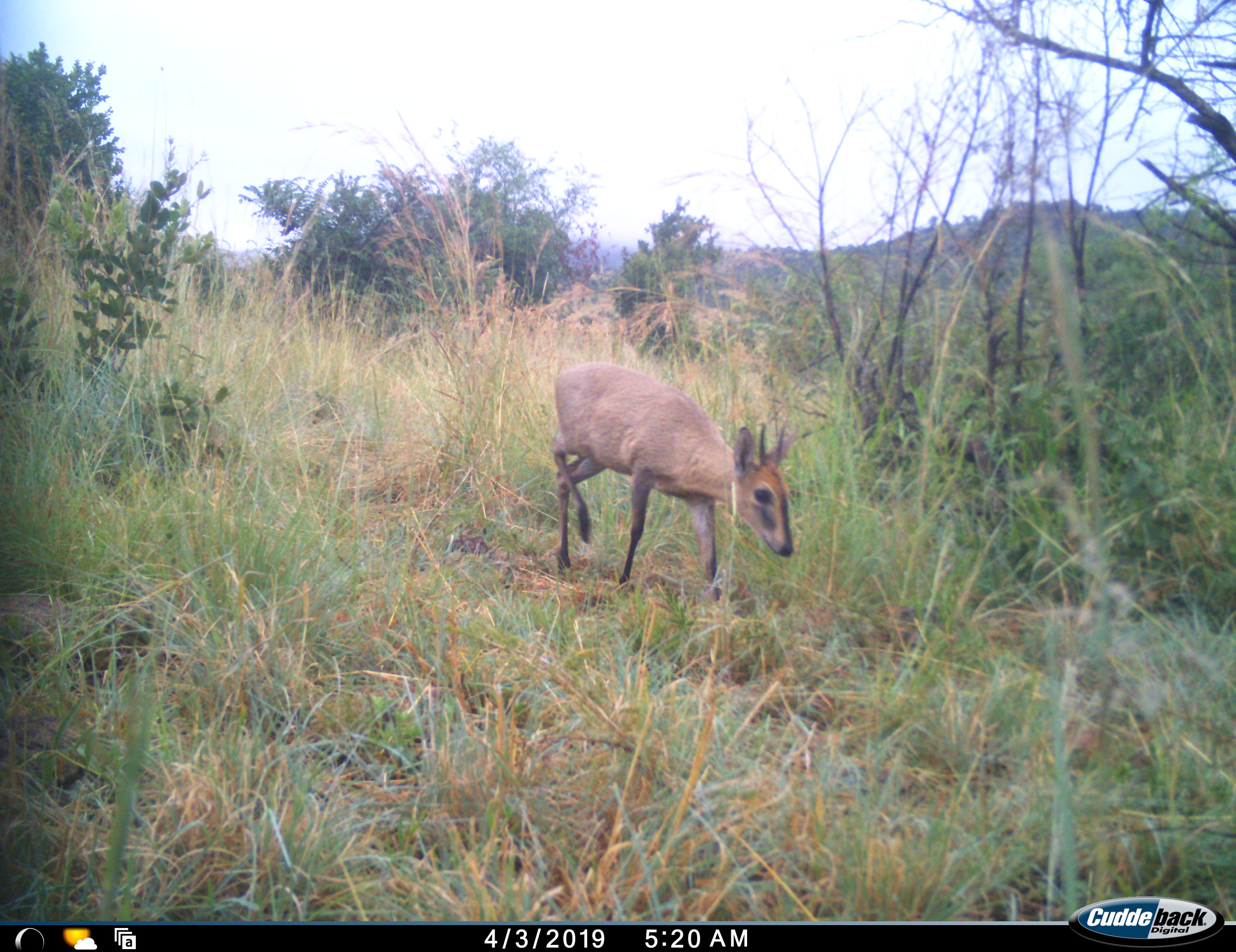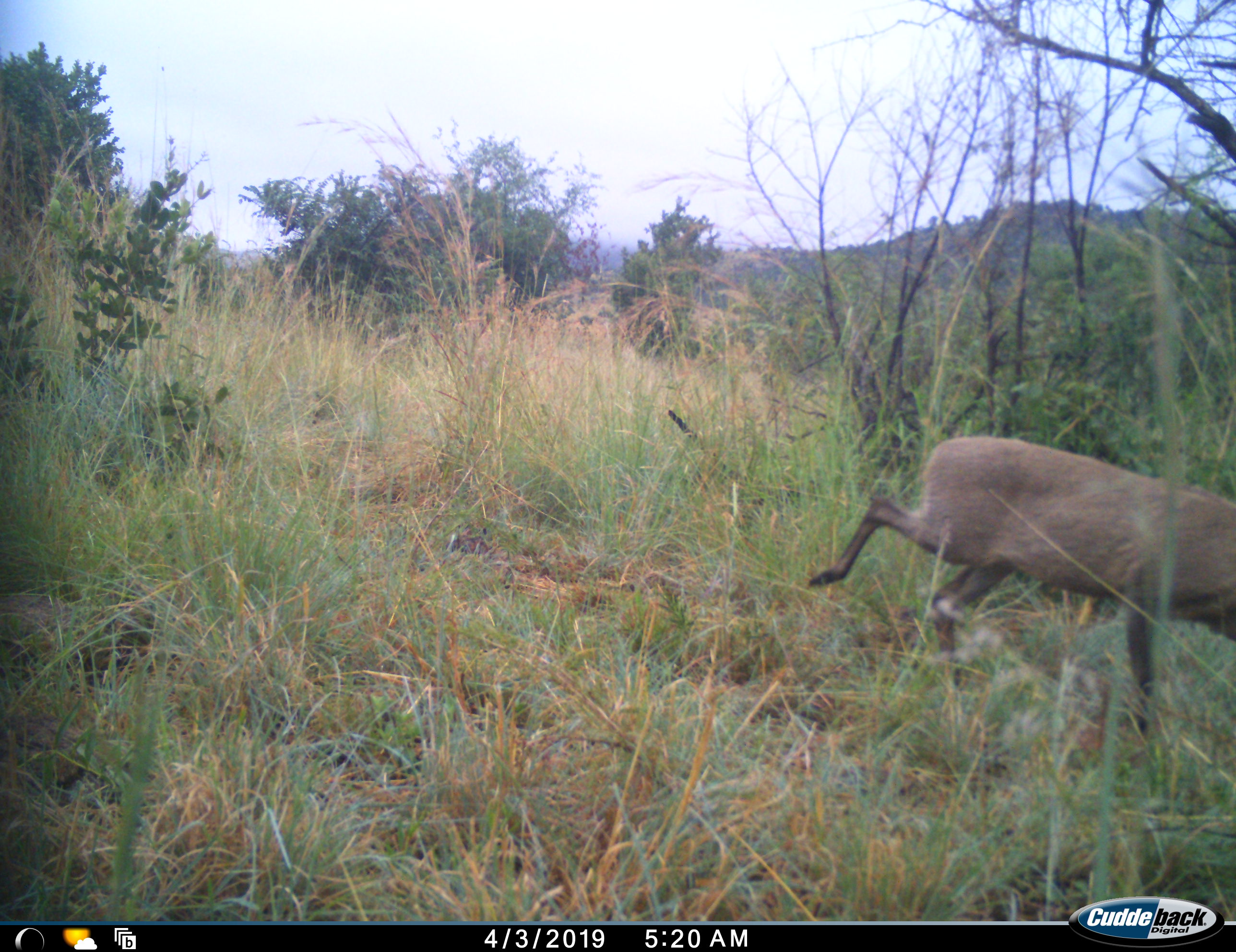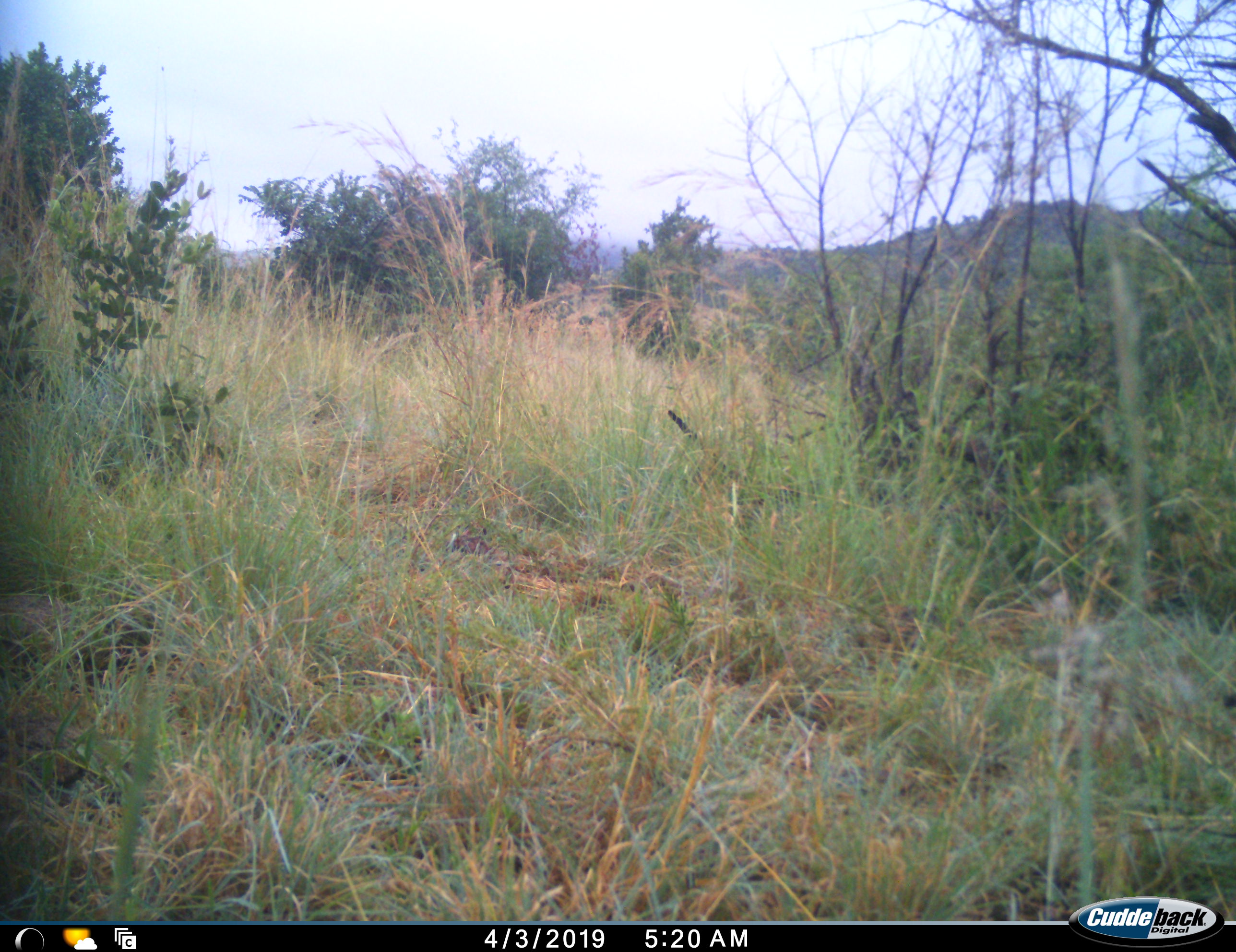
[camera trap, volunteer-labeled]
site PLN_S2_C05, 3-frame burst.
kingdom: Animalia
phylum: Chordata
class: Mammalia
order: Artiodactyla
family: Bovidae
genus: Sylvicapra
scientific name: Sylvicapra grimmia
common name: common duiker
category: duikercommongrey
Duikercommongrey (common duiker) (Sylvicapra grimmia), count 1. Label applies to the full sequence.